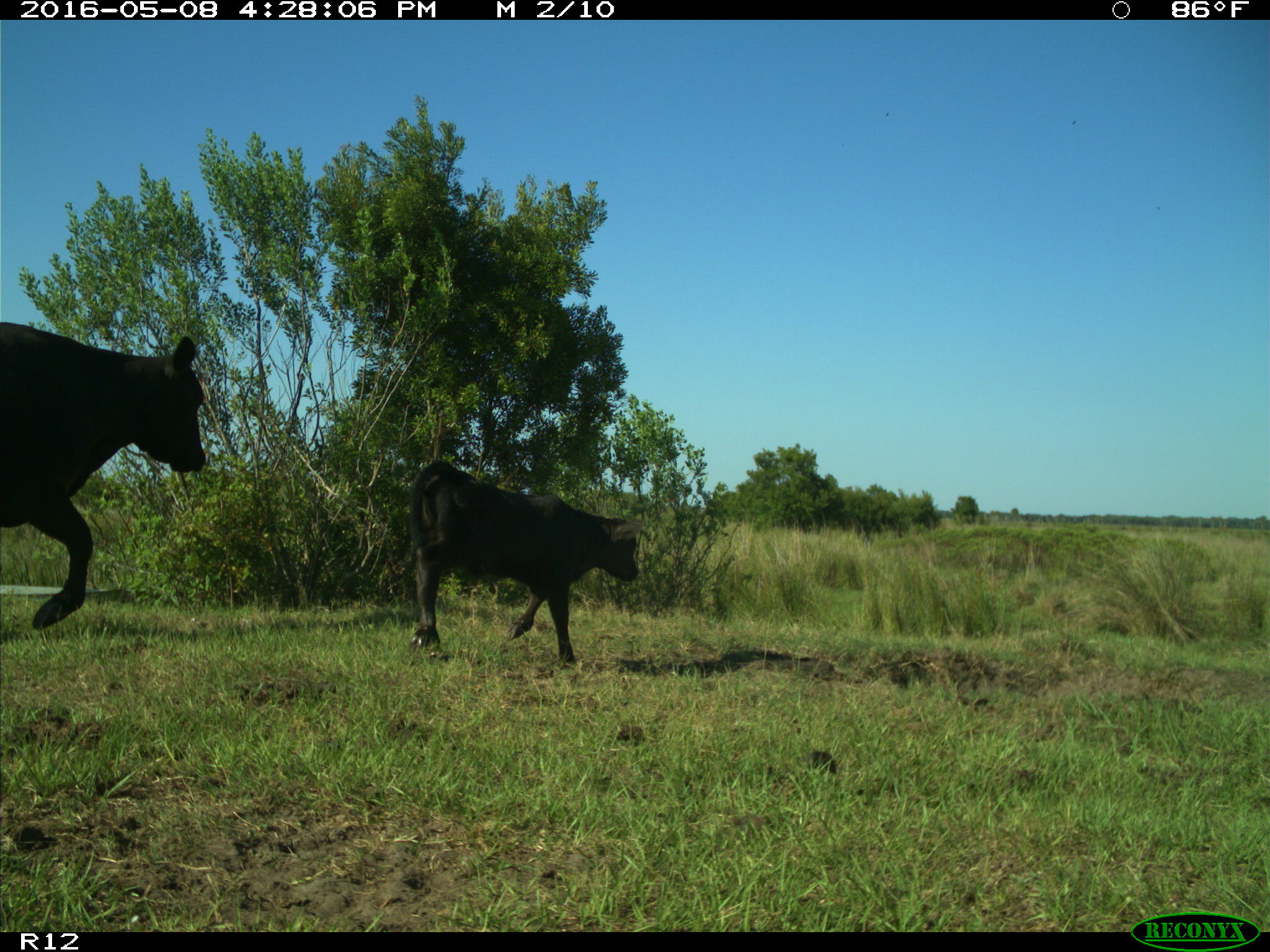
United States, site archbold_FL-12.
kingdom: Animalia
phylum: Chordata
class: Mammalia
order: Artiodactyla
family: Bovidae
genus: Bos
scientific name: Bos taurus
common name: domestic cow